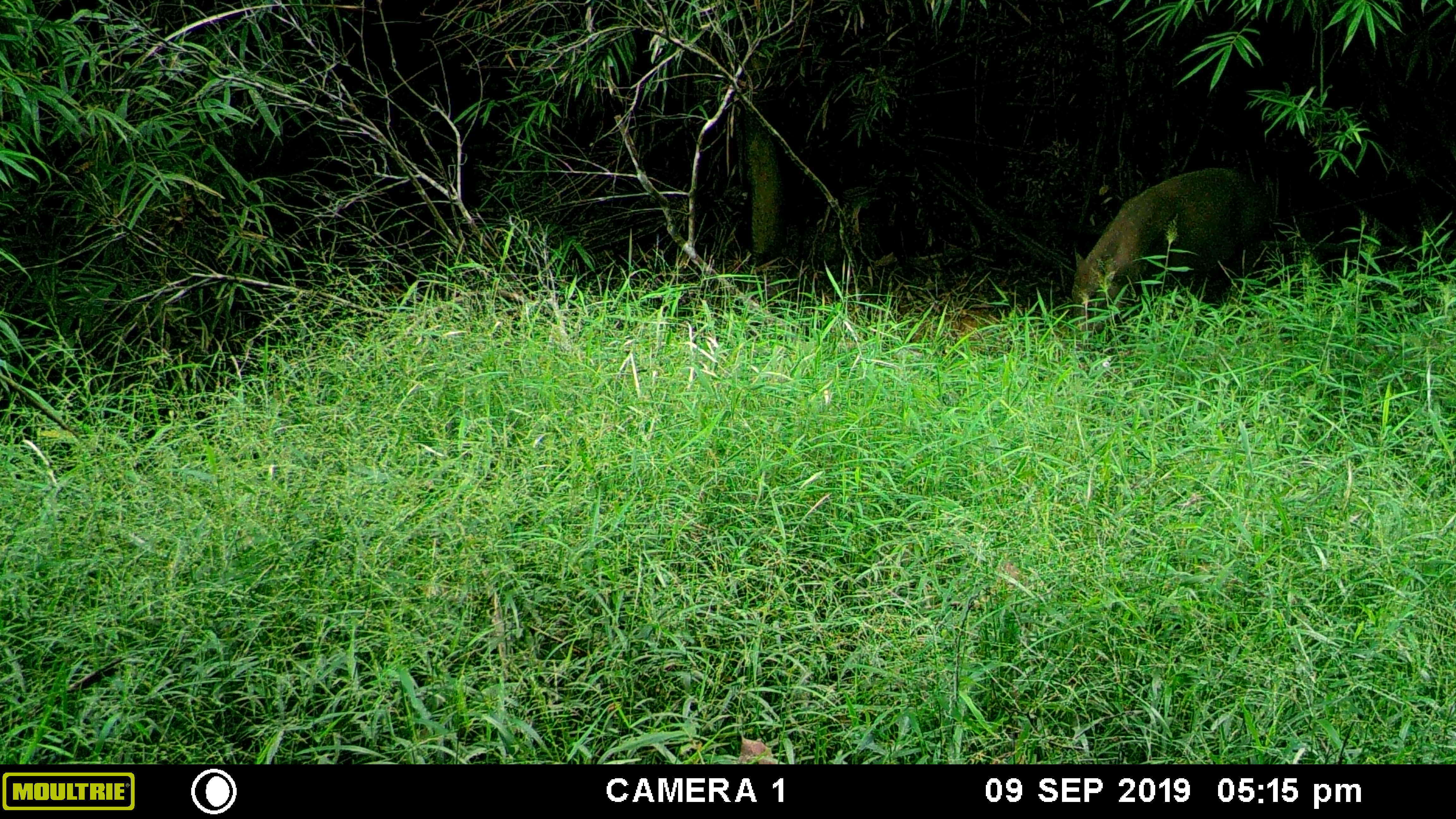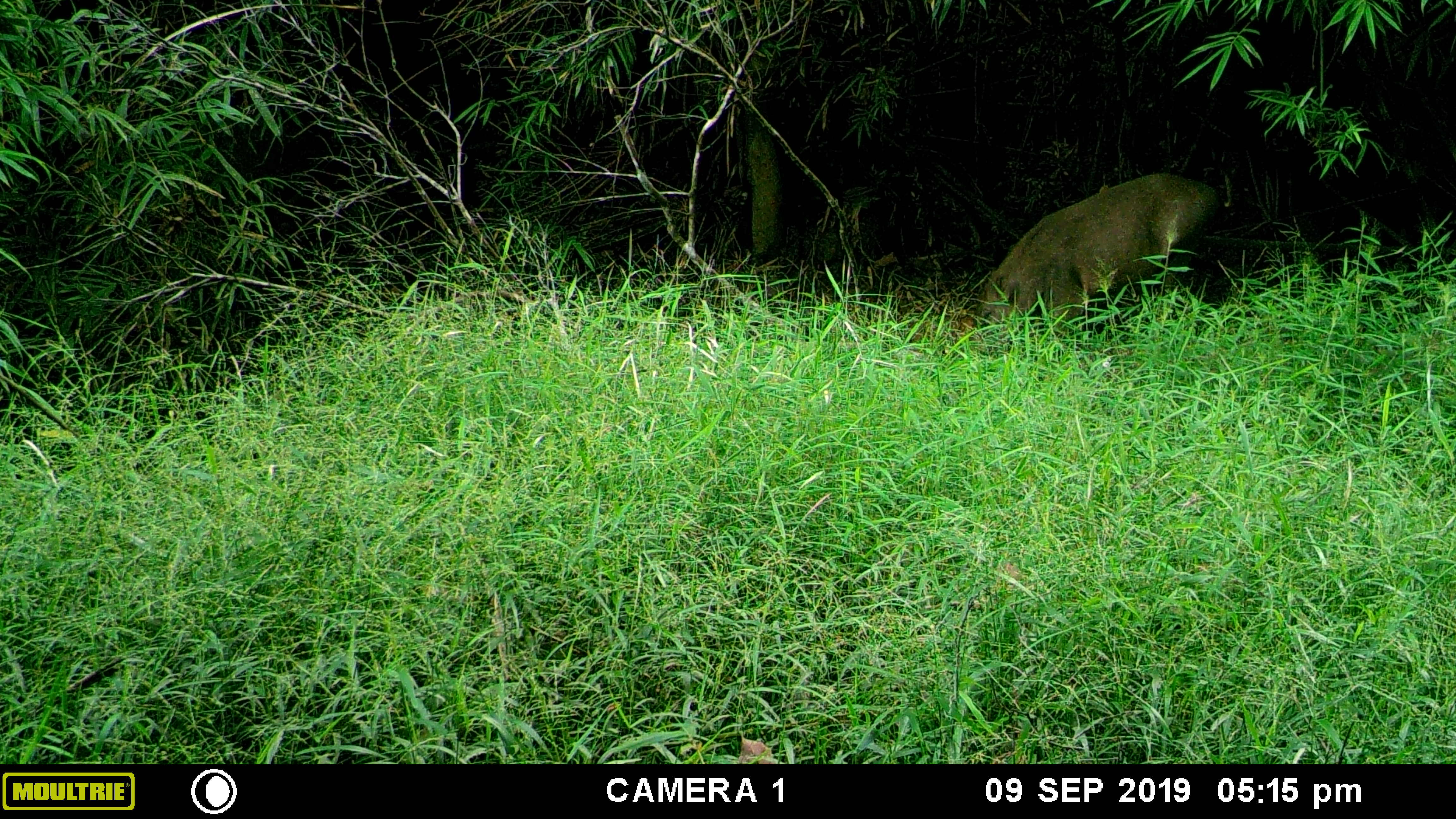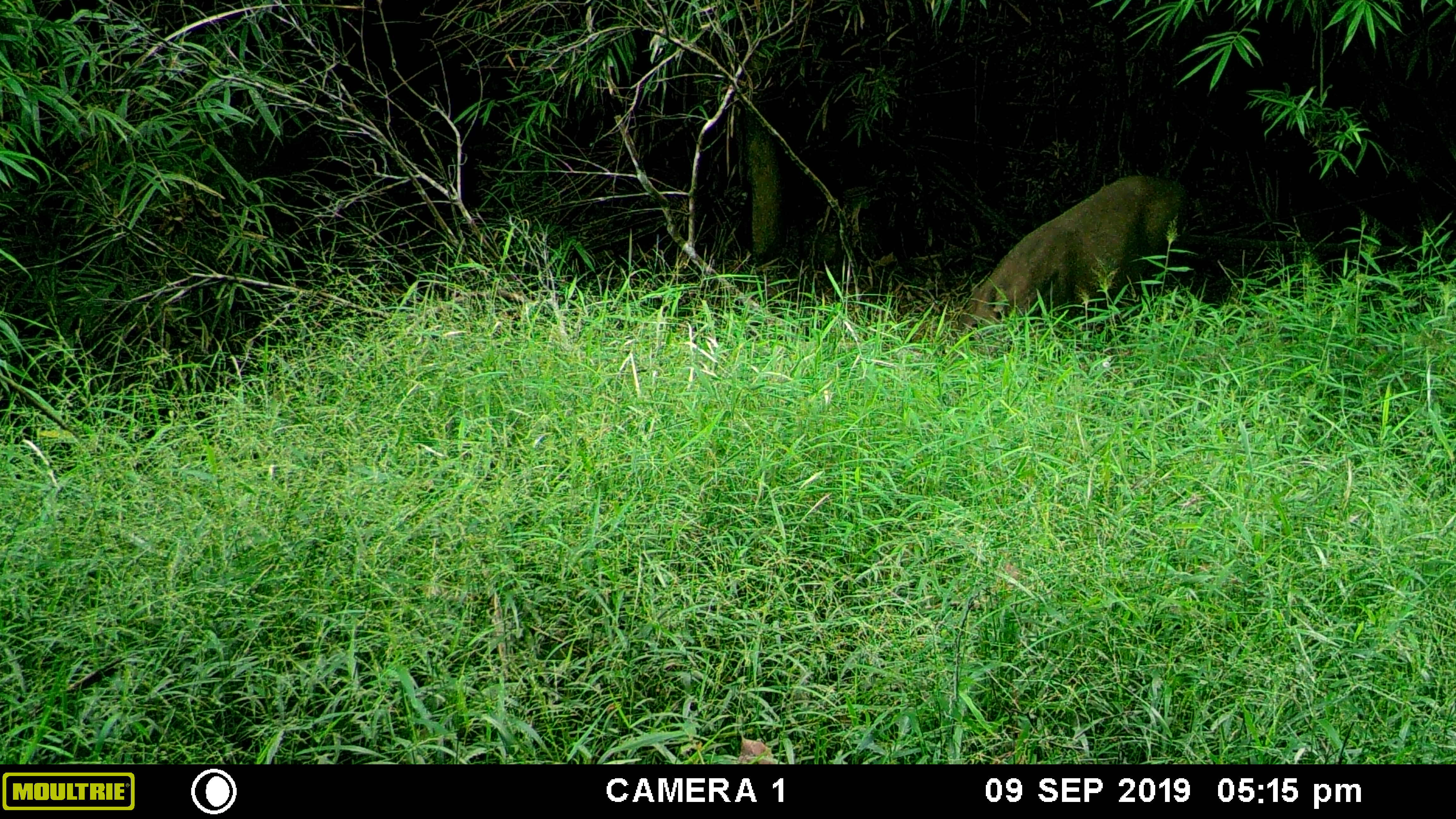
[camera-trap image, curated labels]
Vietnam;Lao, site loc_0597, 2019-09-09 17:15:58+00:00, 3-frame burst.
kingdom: Animalia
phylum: Chordata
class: Mammalia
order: Artiodactyla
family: Suidae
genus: Sus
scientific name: Sus scrofa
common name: eurasian wild pig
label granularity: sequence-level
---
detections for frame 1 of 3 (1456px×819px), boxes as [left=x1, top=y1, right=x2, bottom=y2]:
eurasian wild pig: [left=1071, top=166, right=1272, bottom=335]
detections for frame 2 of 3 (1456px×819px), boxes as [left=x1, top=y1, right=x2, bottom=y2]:
eurasian wild pig: [left=973, top=171, right=1231, bottom=333]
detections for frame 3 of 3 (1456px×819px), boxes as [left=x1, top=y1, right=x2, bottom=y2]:
eurasian wild pig: [left=951, top=171, right=1190, bottom=336]